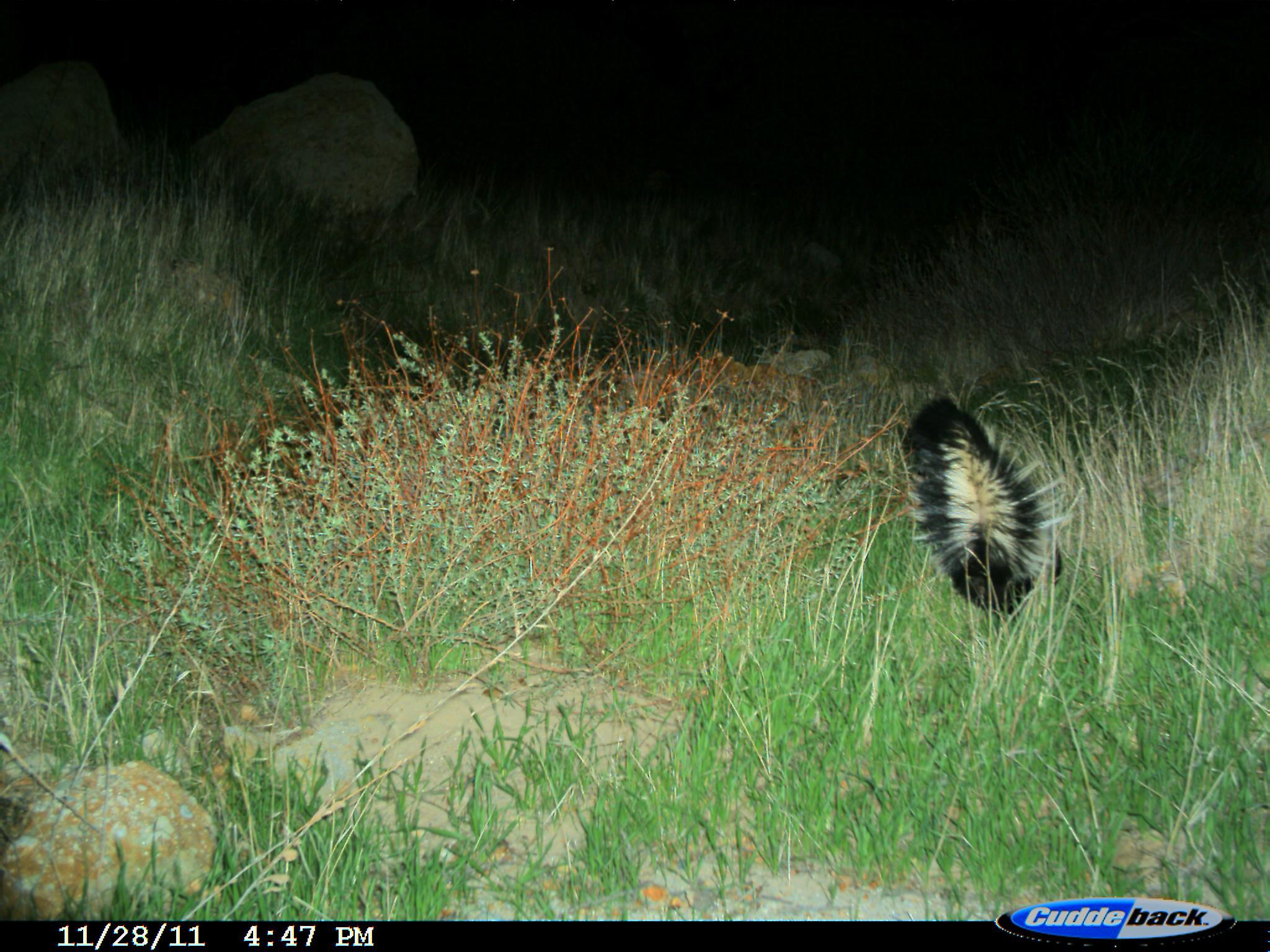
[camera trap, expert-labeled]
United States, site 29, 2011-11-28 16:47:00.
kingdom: Animalia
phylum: Chordata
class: Mammalia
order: Carnivora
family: Mephitidae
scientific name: Mephitidae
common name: skunk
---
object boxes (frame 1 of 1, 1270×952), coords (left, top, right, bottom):
skunk: (900, 394, 1066, 619)